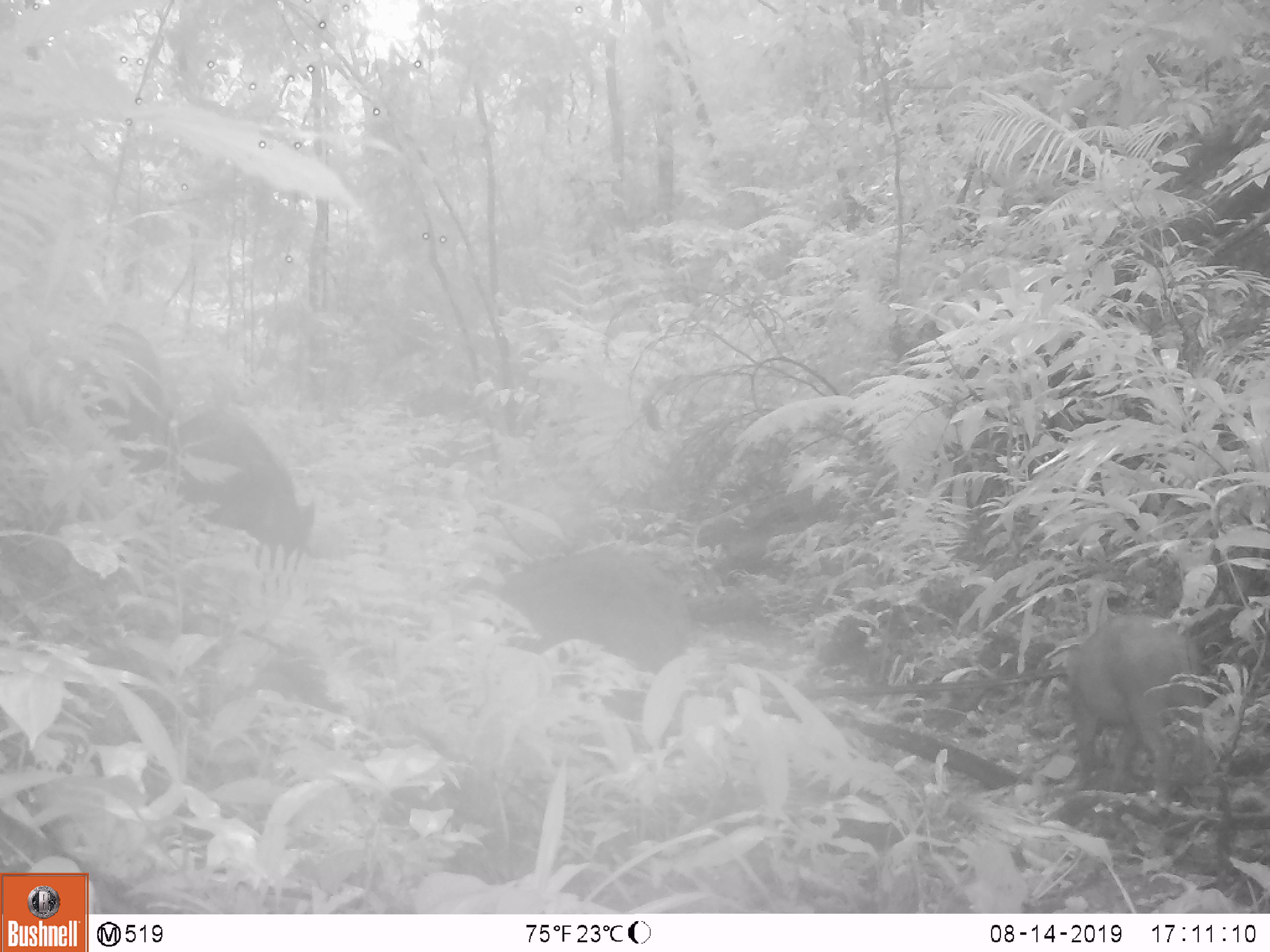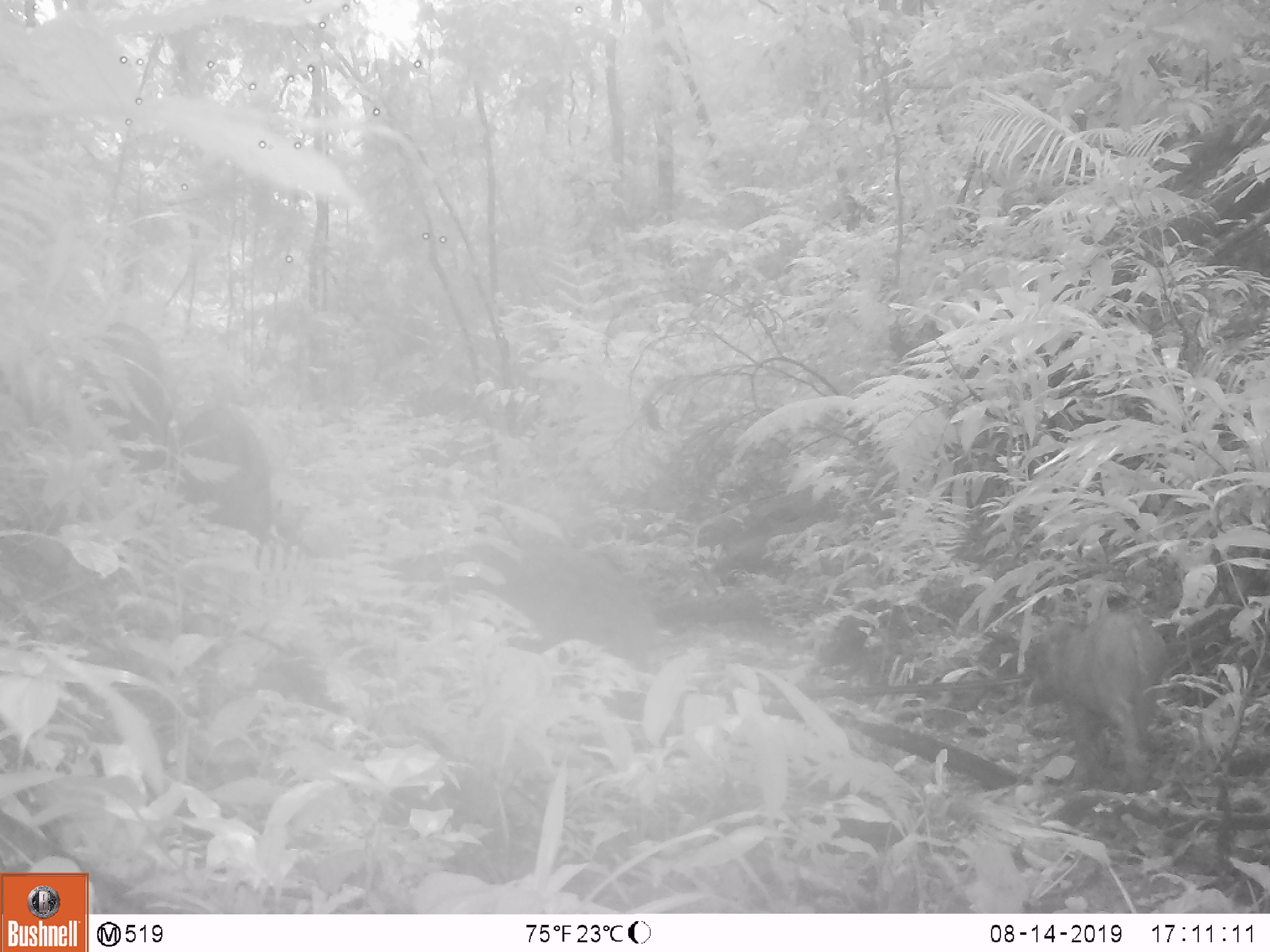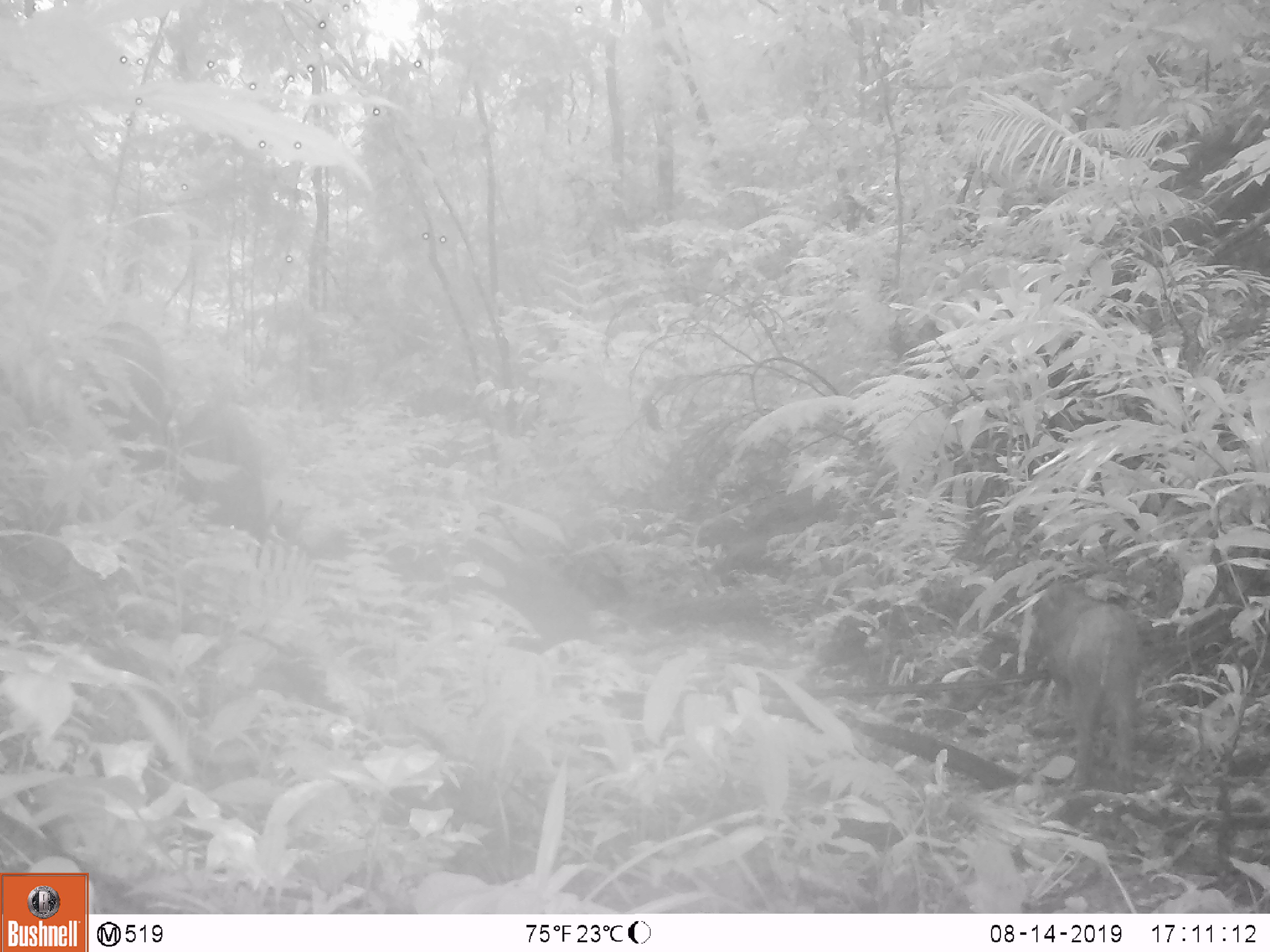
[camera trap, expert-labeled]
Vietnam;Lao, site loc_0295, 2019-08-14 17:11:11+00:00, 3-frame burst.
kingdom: Animalia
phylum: Chordata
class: Mammalia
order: Artiodactyla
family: Suidae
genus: Sus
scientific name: Sus scrofa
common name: eurasian wild pig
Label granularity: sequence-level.